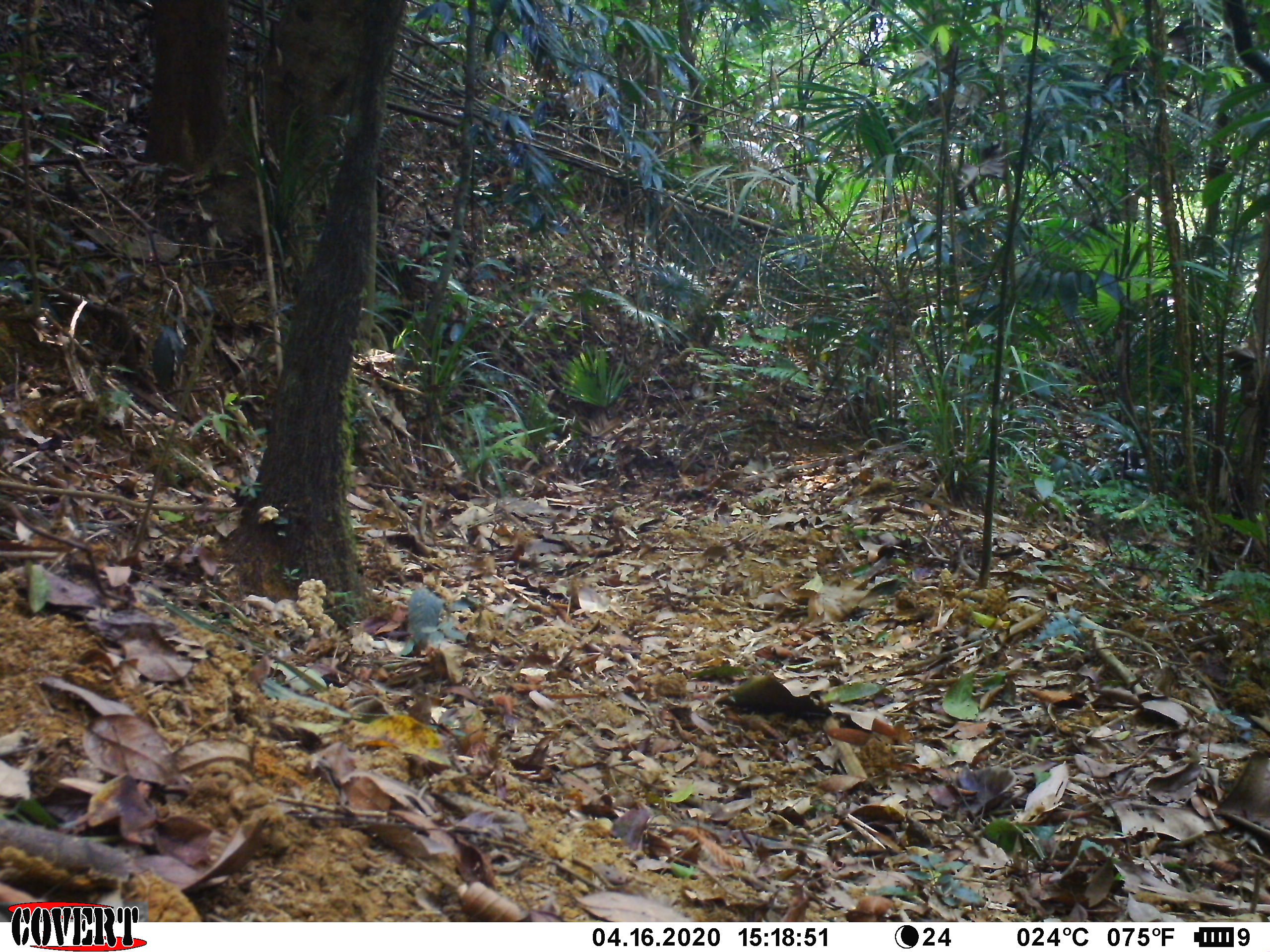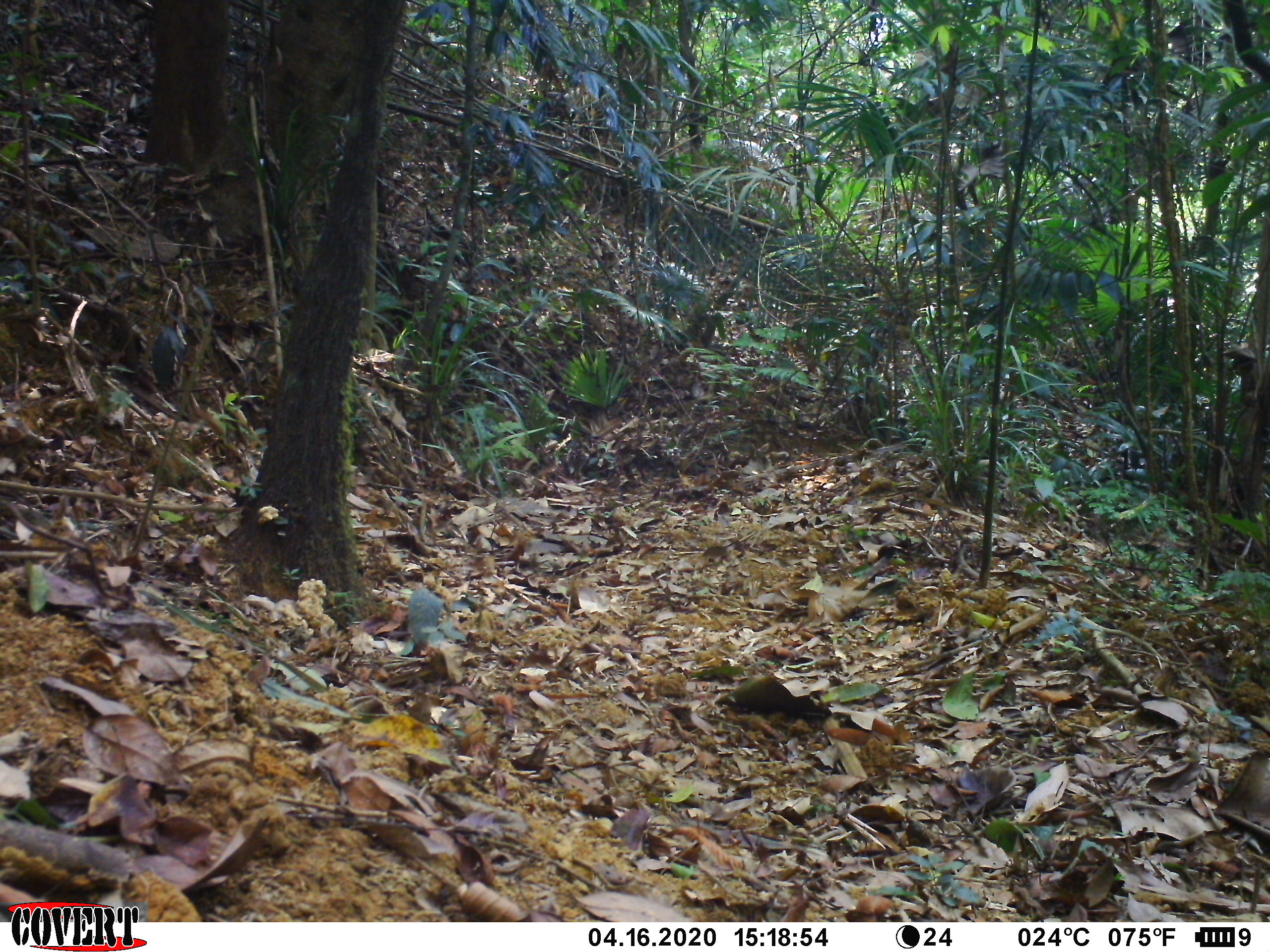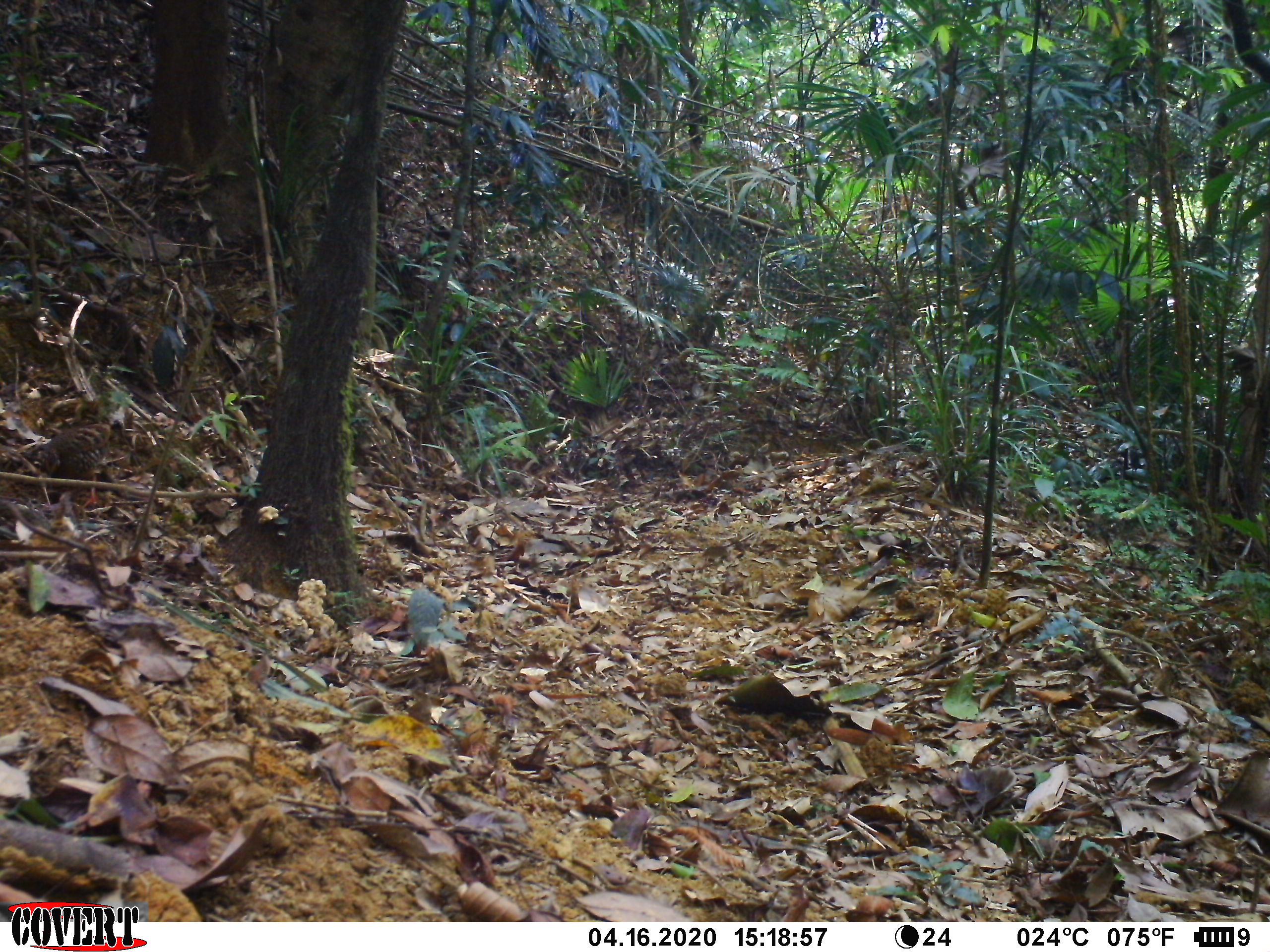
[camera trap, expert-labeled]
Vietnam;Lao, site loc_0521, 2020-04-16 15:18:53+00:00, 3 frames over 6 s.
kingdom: Animalia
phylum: Chordata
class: Aves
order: Galliformes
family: Phasianidae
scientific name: Phasianidae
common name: partridge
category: unidentified partridge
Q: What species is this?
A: Unidentified partridge (partridge) (Phasianidae).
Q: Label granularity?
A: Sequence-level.